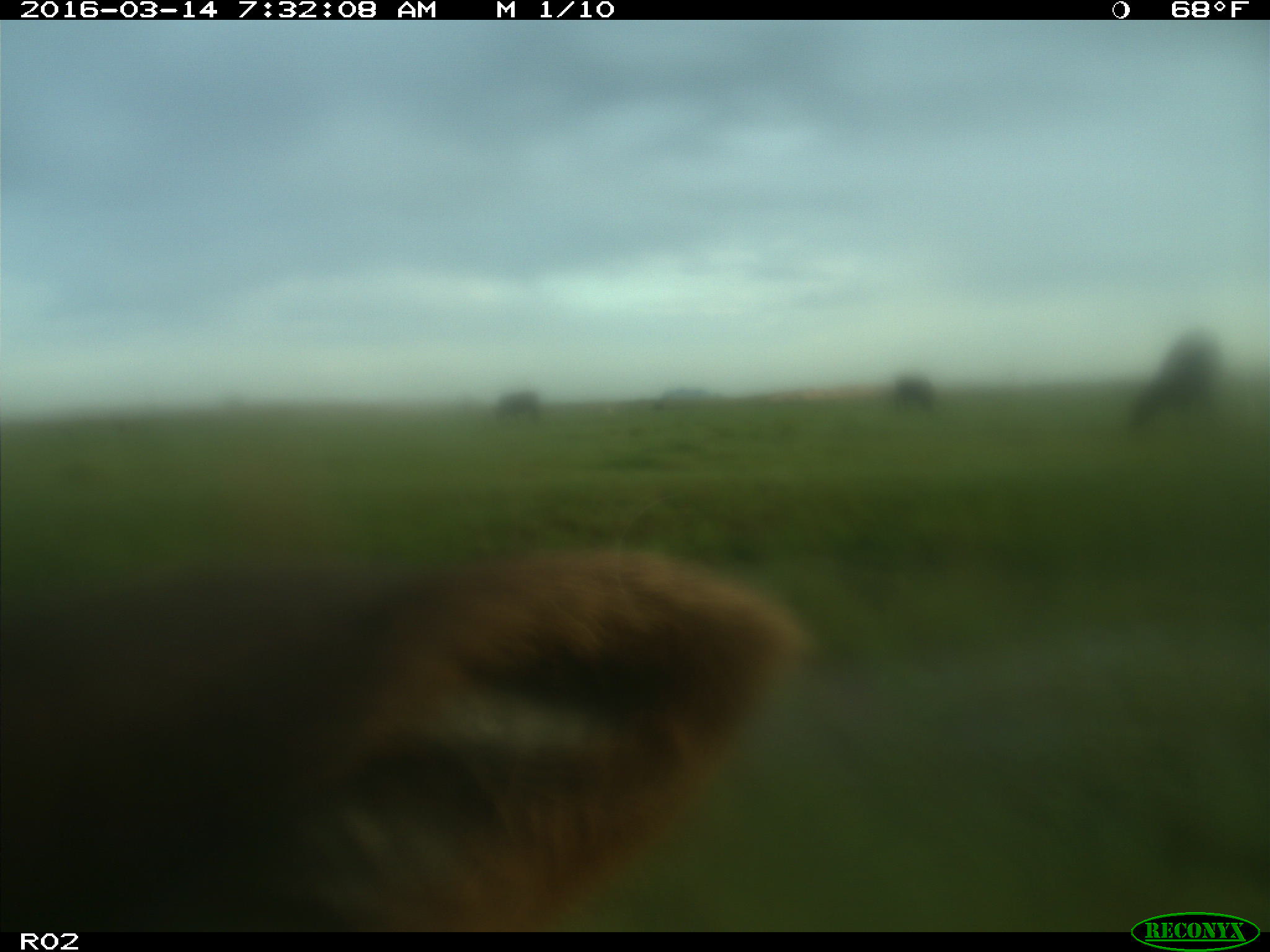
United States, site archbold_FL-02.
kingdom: Animalia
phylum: Chordata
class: Mammalia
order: Artiodactyla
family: Bovidae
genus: Bos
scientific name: Bos taurus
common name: domestic cow